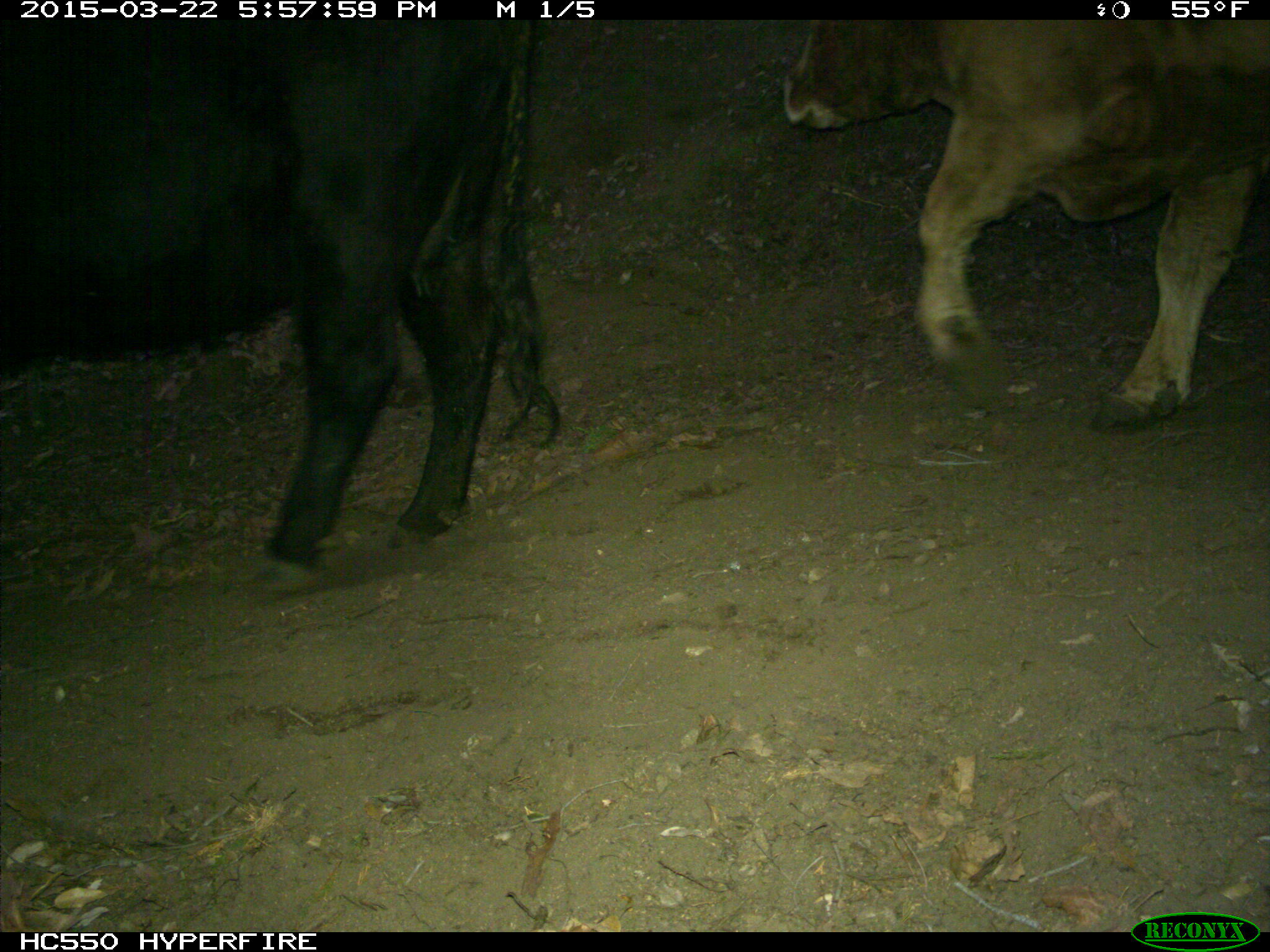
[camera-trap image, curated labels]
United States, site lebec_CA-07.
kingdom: Animalia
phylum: Chordata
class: Mammalia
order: Artiodactyla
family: Bovidae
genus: Bos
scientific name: Bos taurus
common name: domestic cow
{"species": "Bos taurus (domestic cow)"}